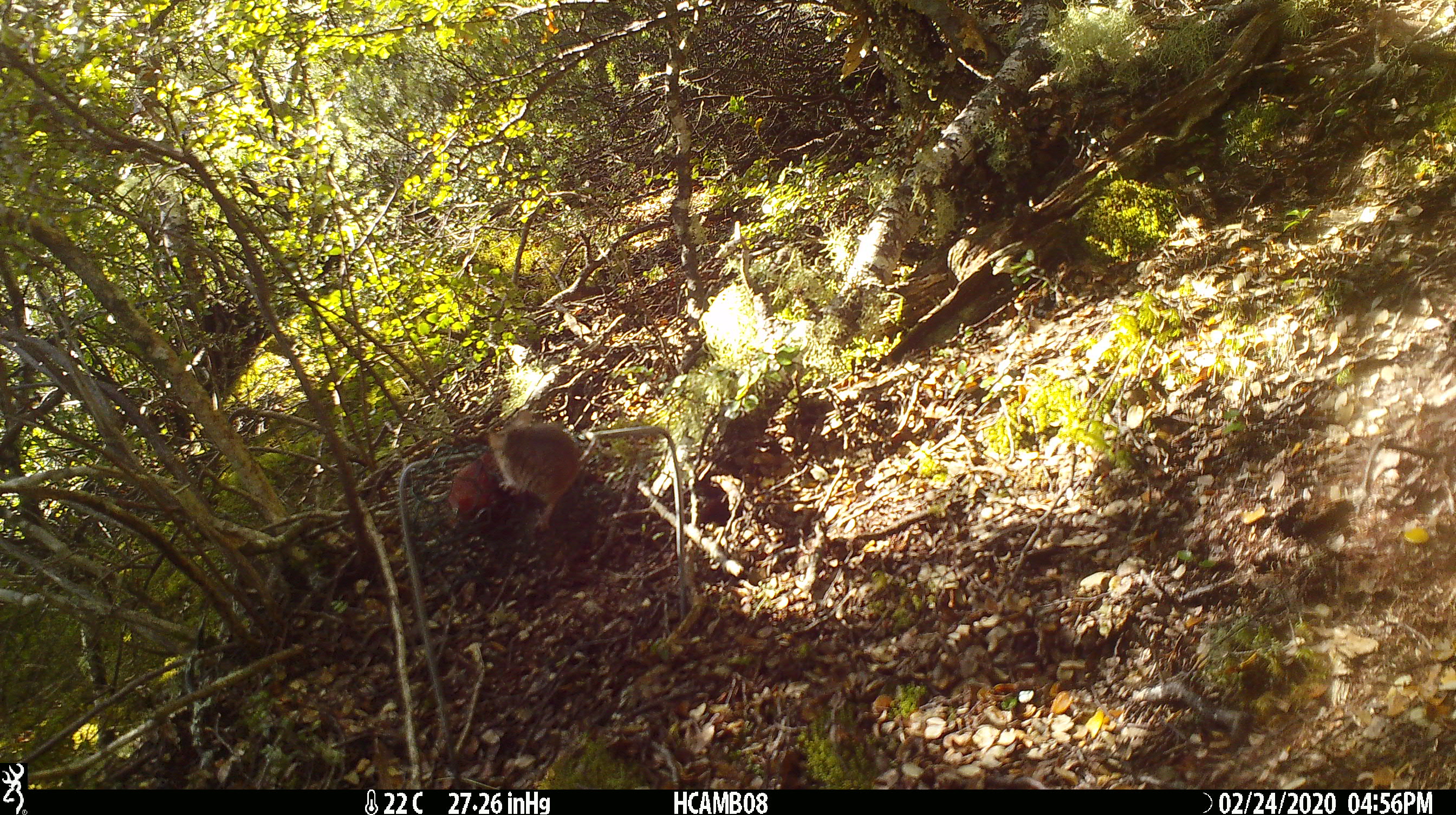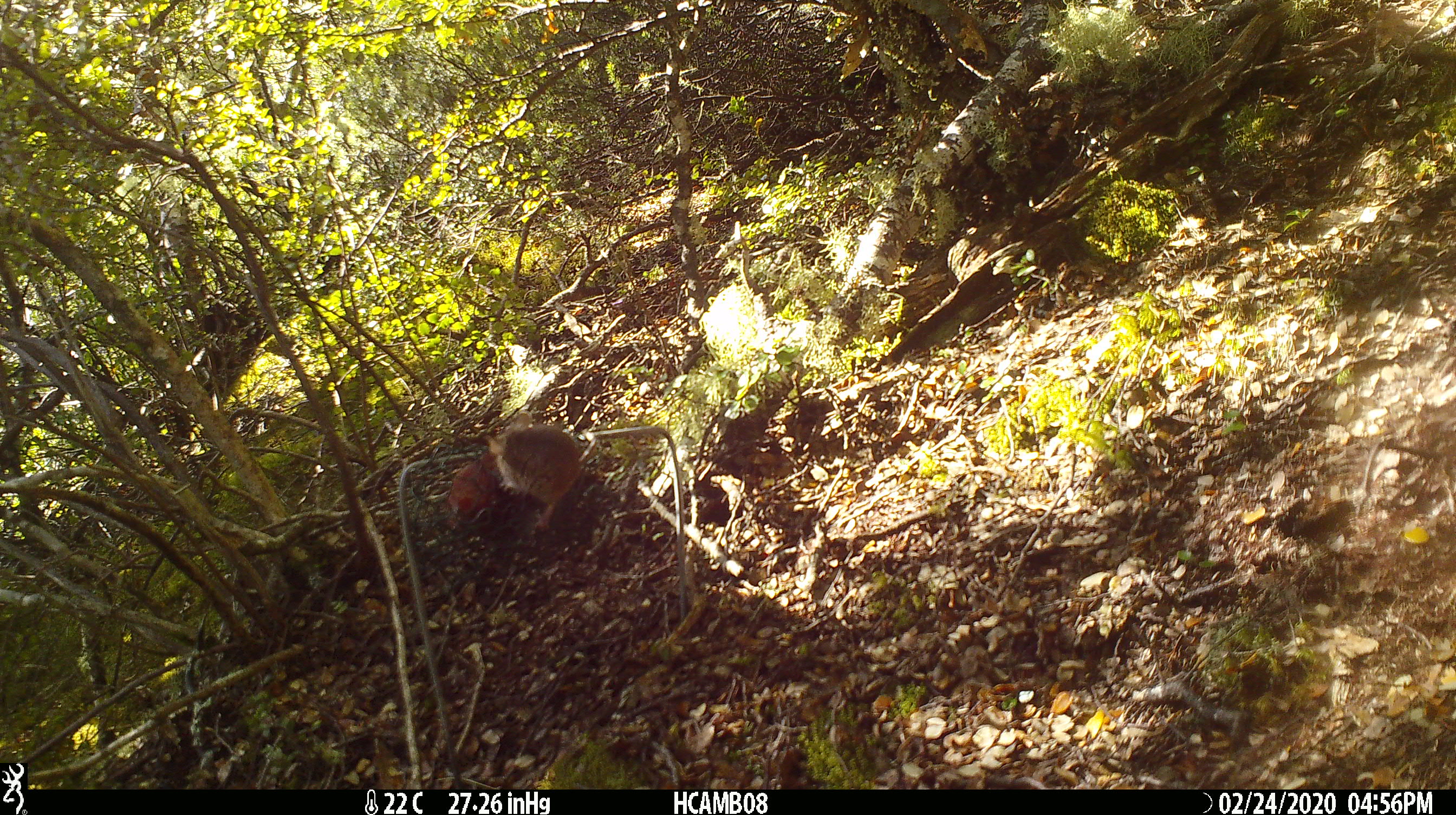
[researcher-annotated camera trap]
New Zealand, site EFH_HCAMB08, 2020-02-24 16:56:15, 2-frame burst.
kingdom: Animalia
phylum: Chordata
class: Mammalia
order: Rodentia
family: Muridae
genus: Mus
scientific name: Mus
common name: mouse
Mouse (Mus).